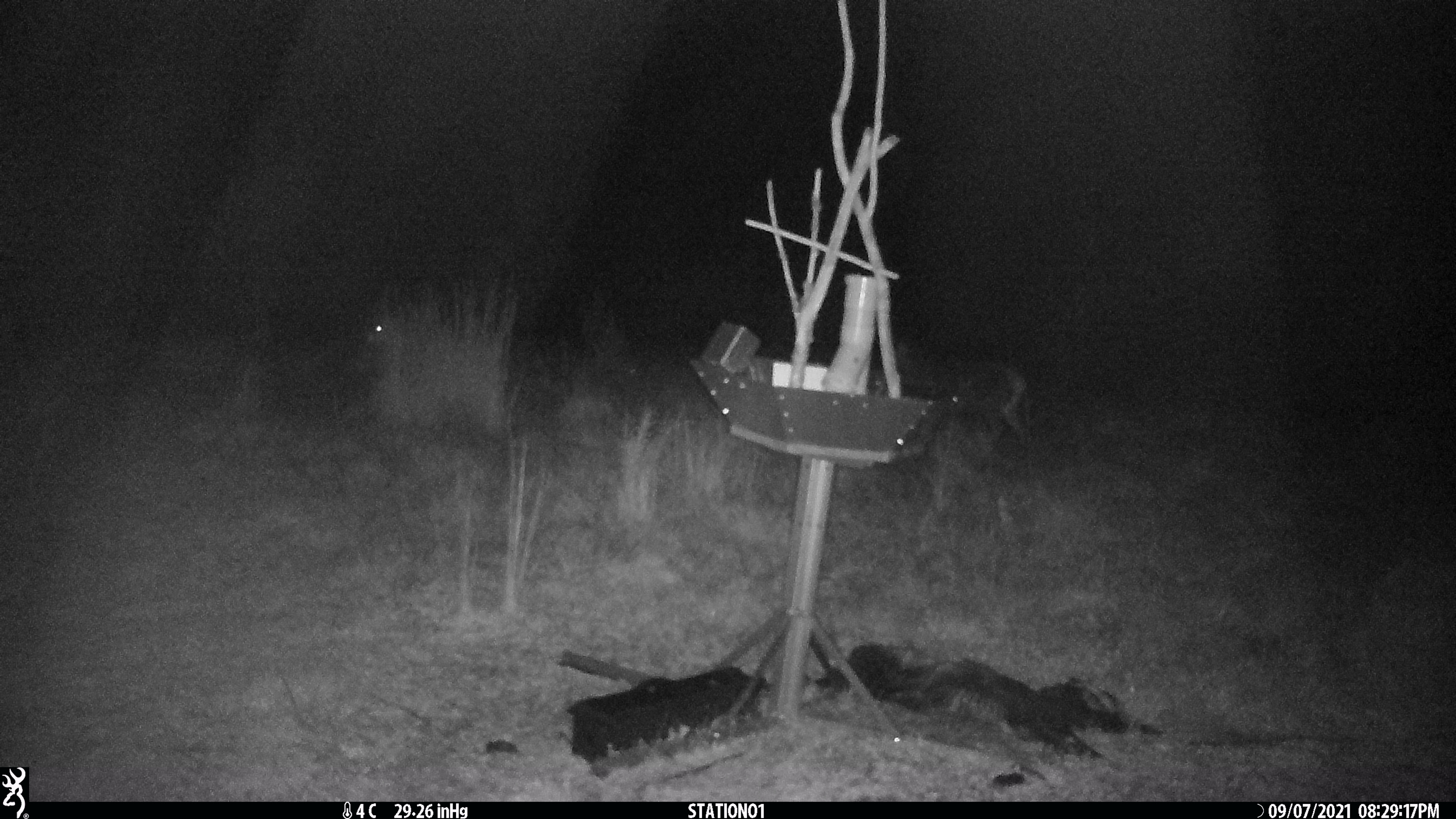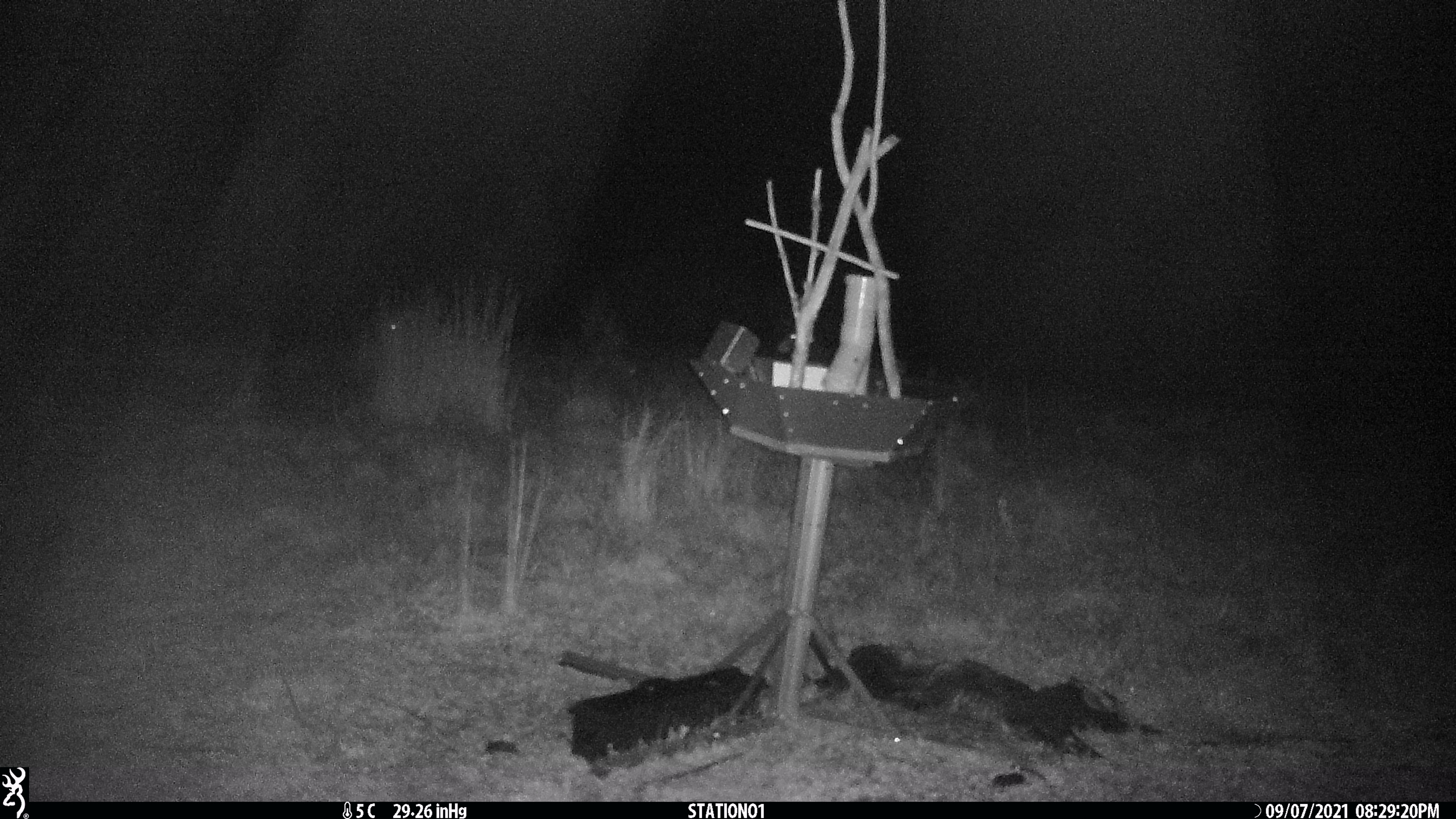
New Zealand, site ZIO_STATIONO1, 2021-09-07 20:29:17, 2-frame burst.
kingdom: Animalia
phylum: Chordata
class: Mammalia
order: Artiodactyla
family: Cervidae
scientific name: Cervidae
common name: deer